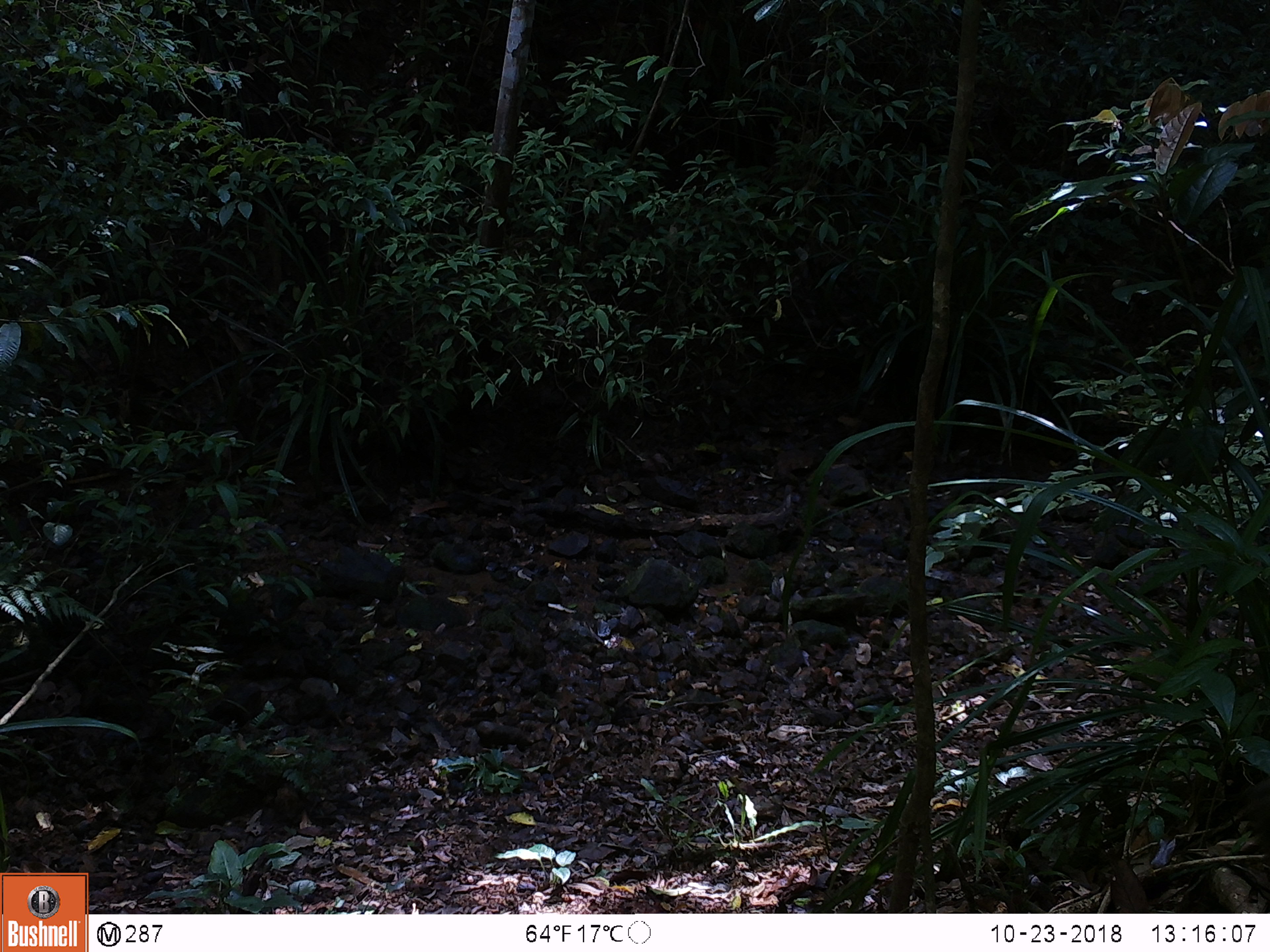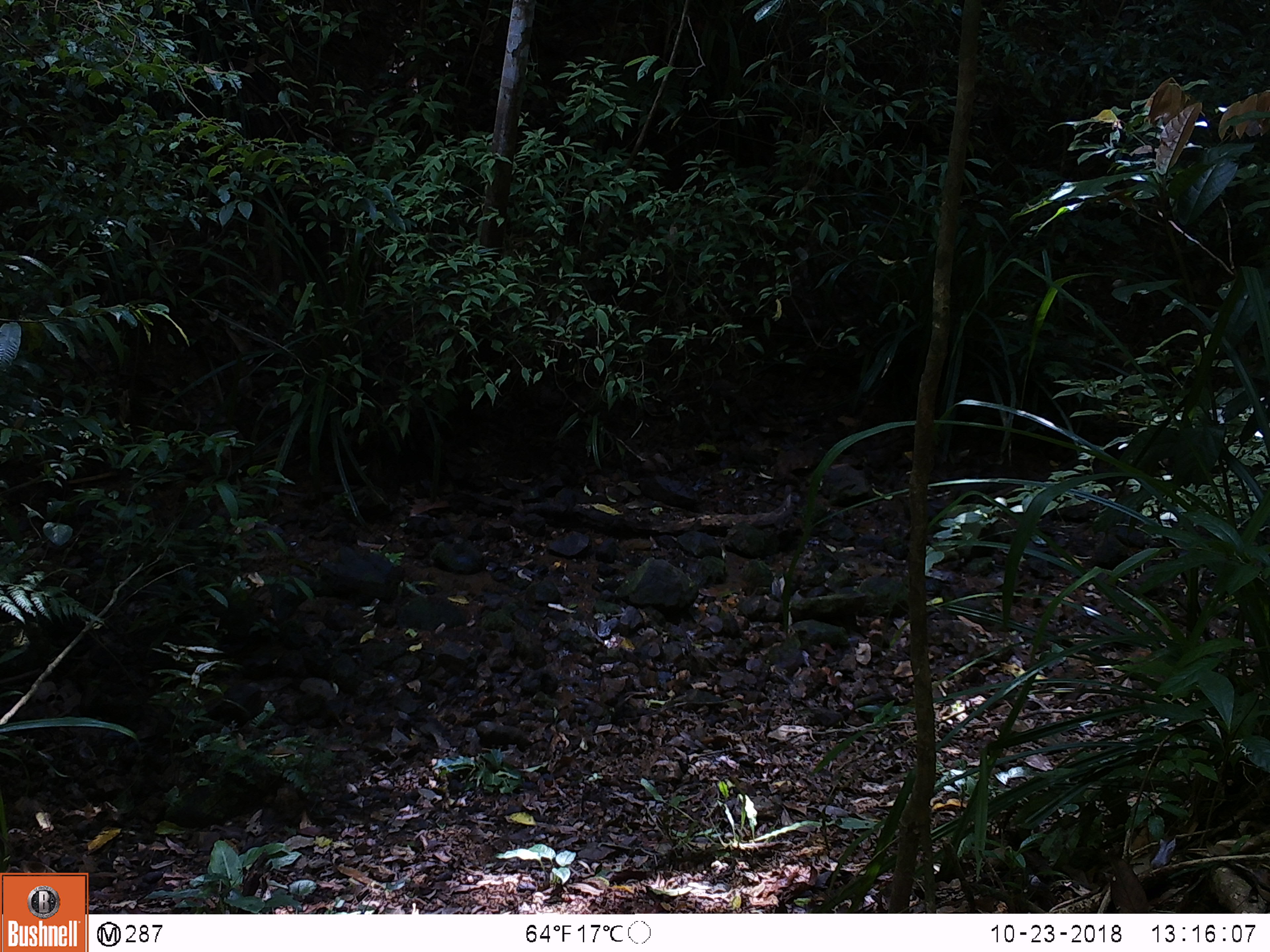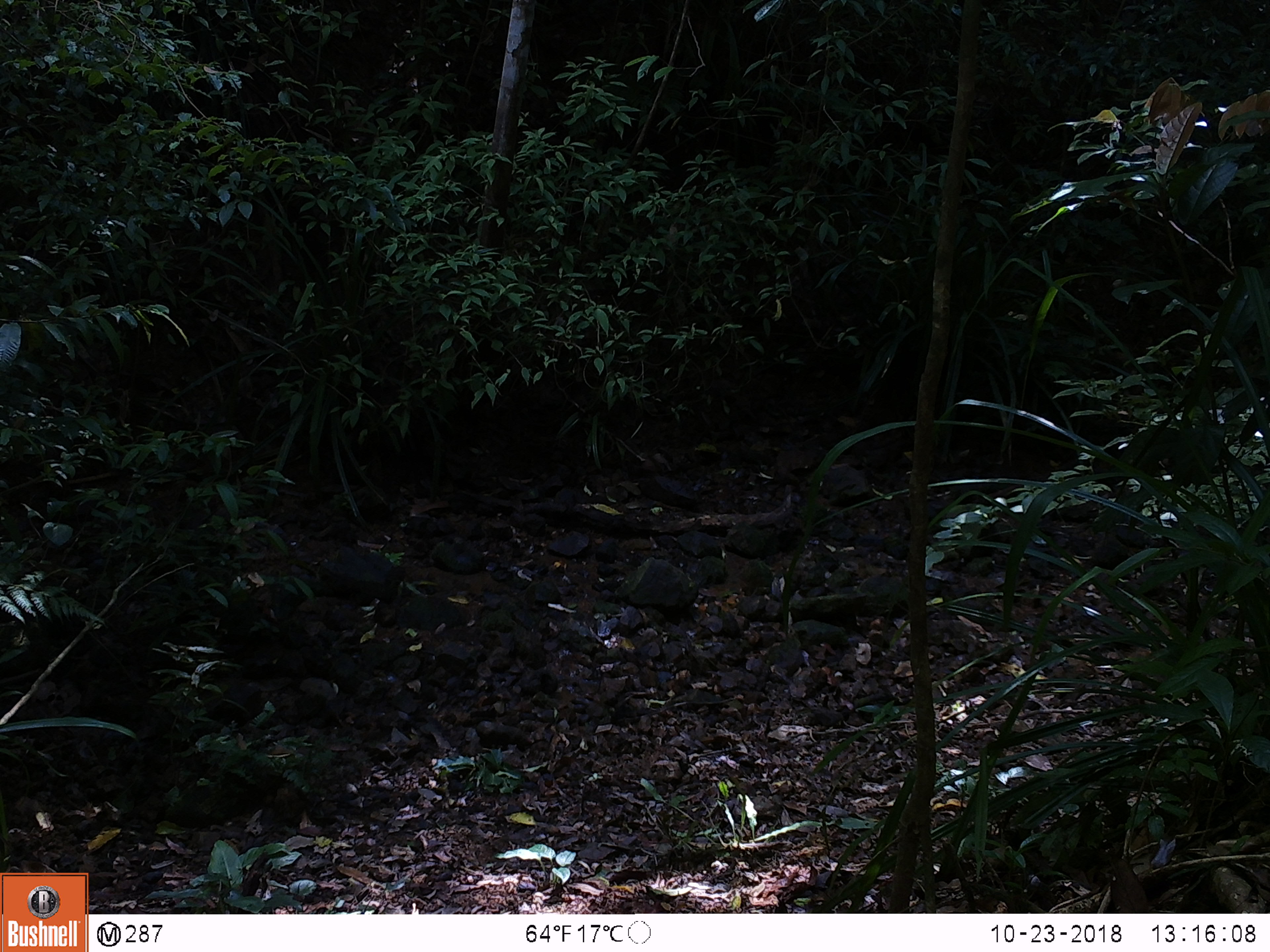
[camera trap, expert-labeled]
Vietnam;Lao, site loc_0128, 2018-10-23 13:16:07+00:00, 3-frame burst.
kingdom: Animalia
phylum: Chordata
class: Mammalia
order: Primates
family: Cercopithecidae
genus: Macaca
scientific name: Macaca nemestrina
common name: pig-tailed macaque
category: pig tailed macaque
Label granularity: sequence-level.